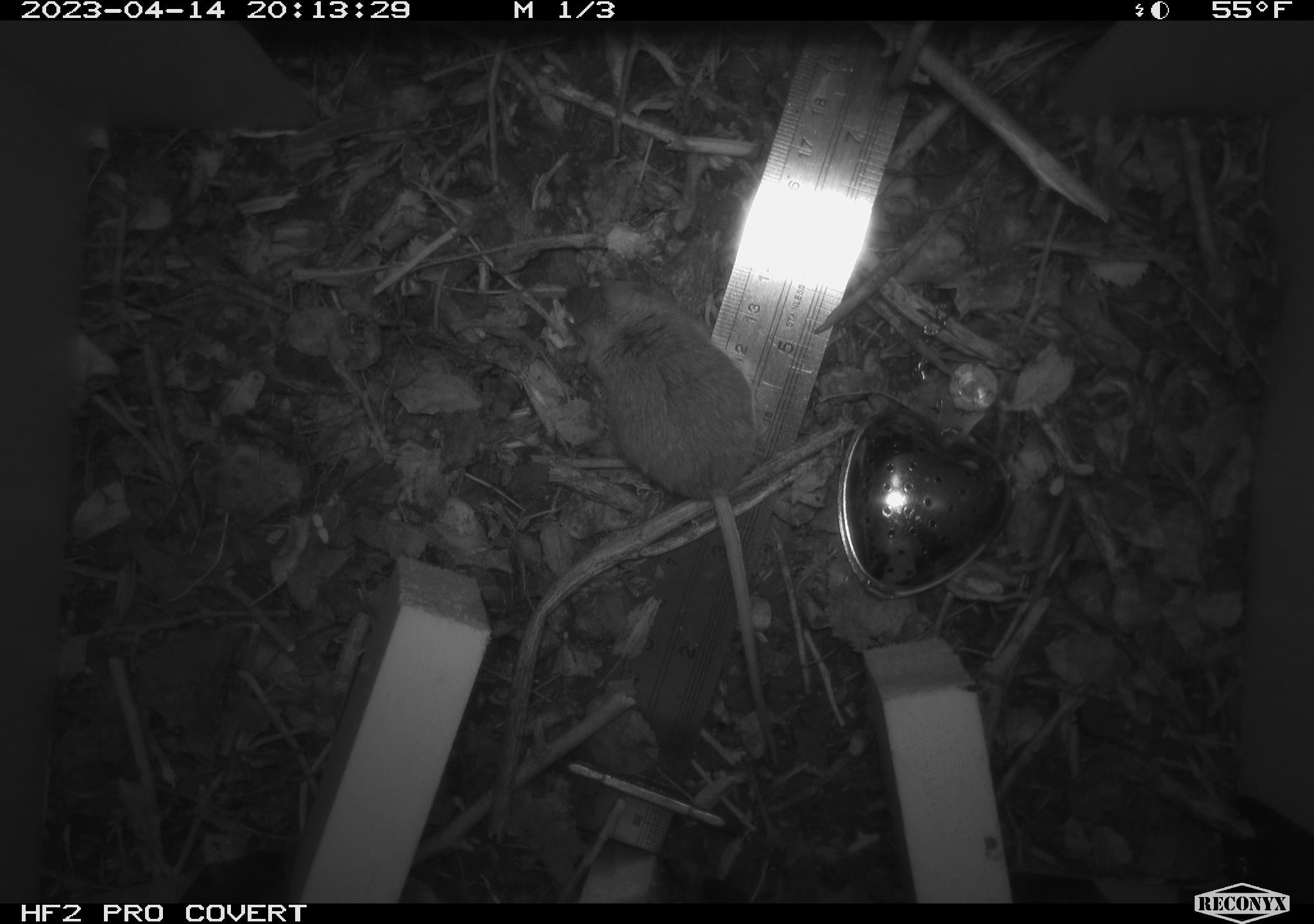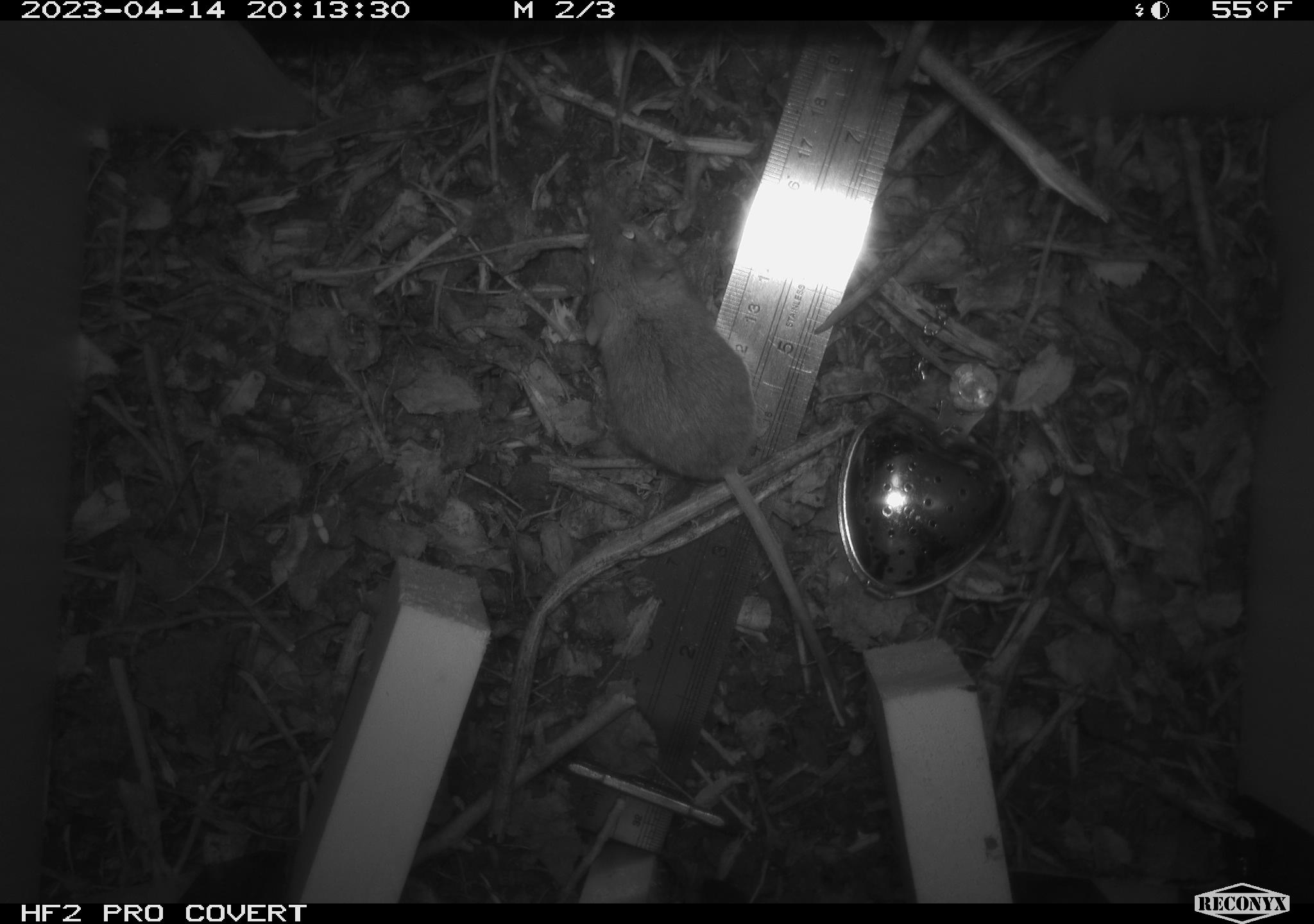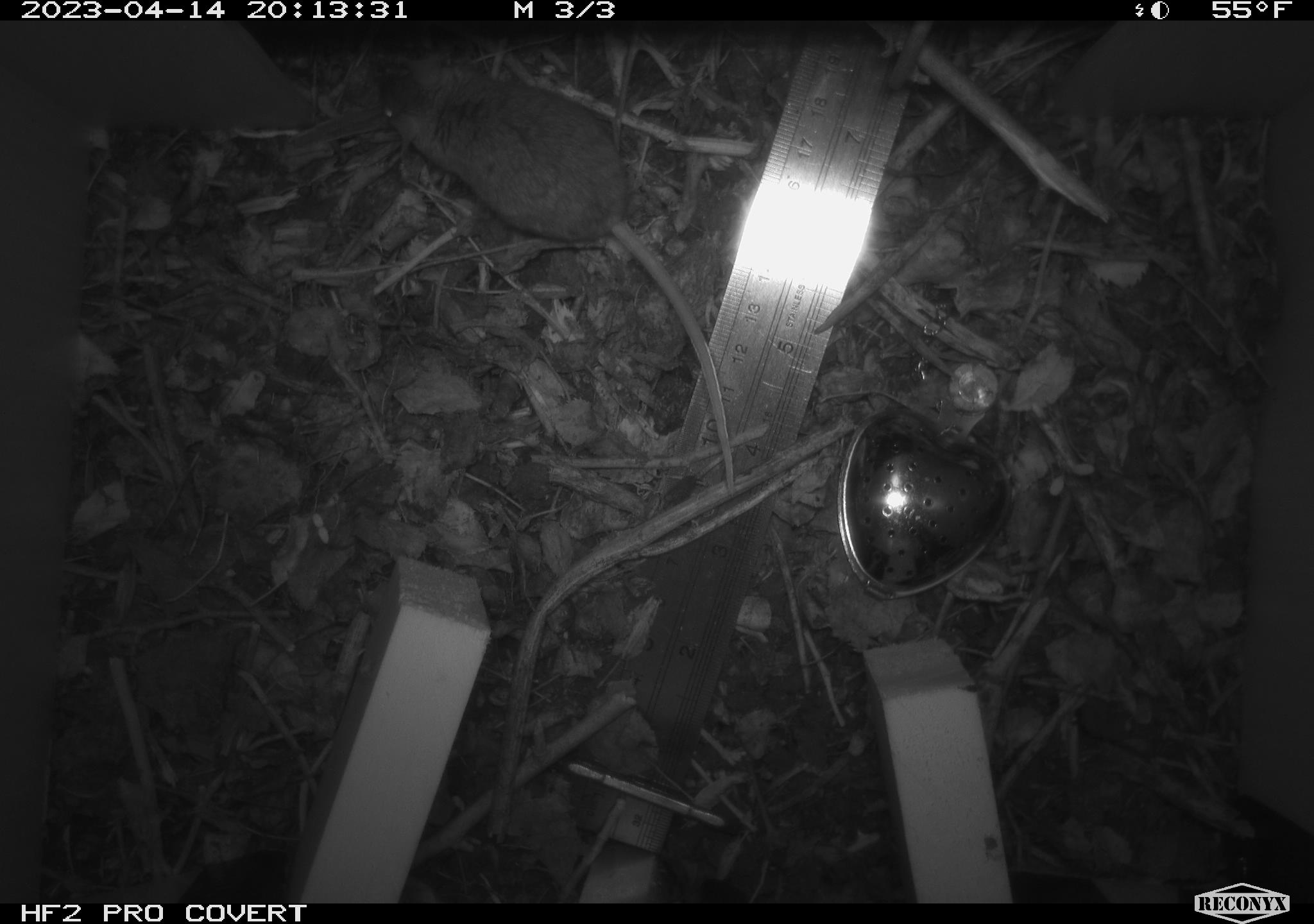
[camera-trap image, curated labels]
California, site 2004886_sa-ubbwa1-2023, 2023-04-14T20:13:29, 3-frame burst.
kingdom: Animalia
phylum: Chordata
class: Mammalia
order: Rodentia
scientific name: Rodentia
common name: mouse species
Mouse species (Rodentia).